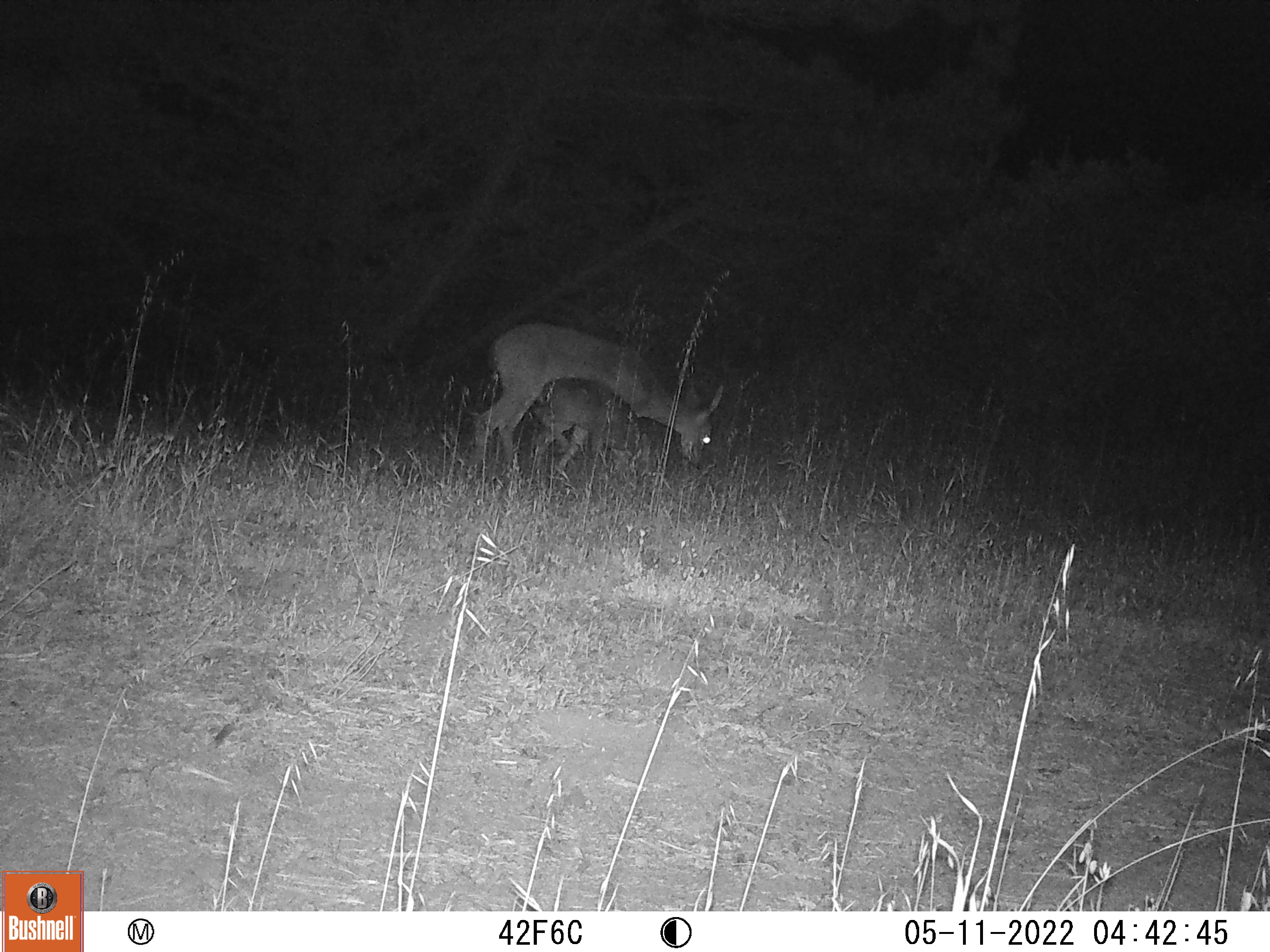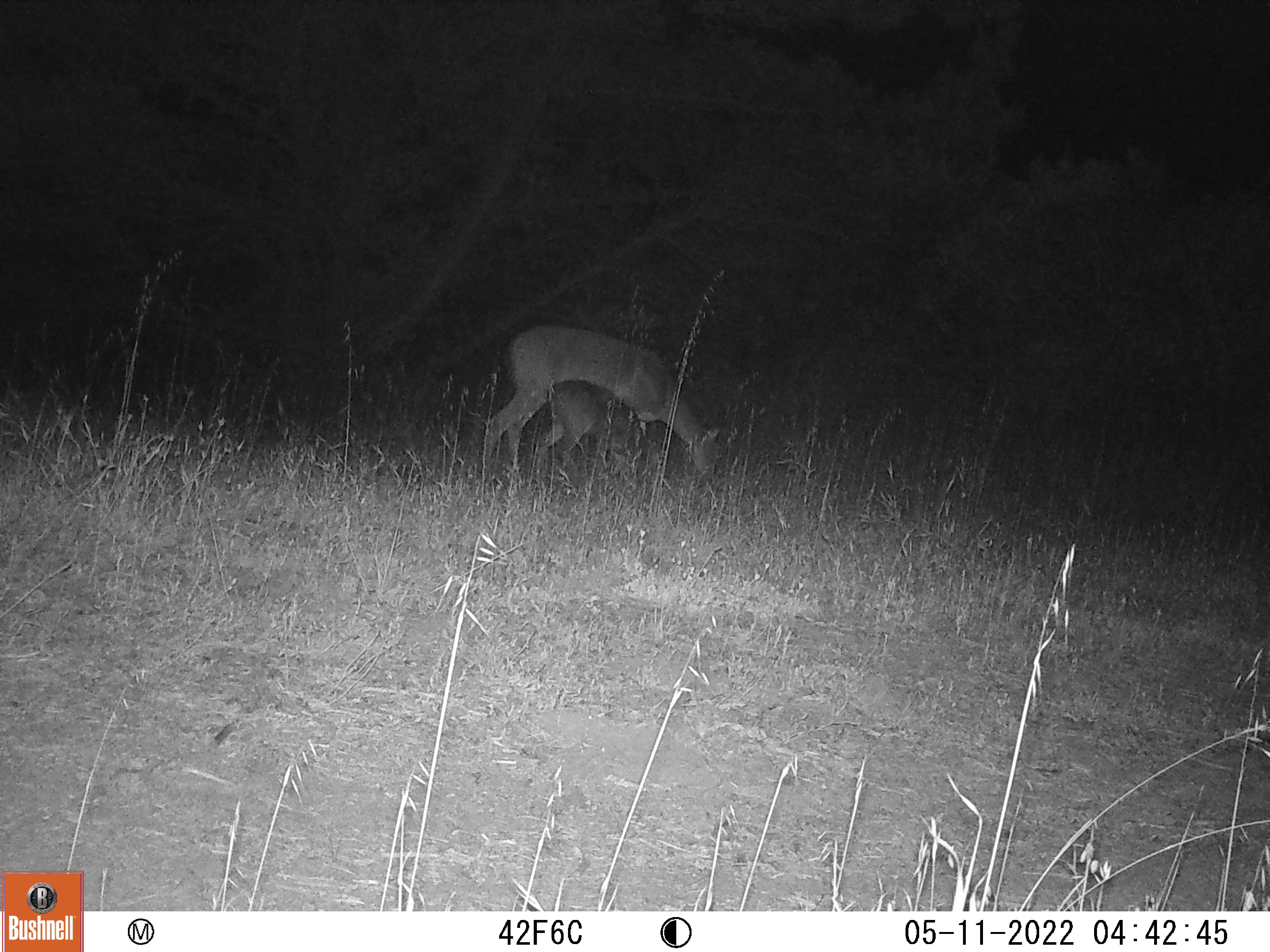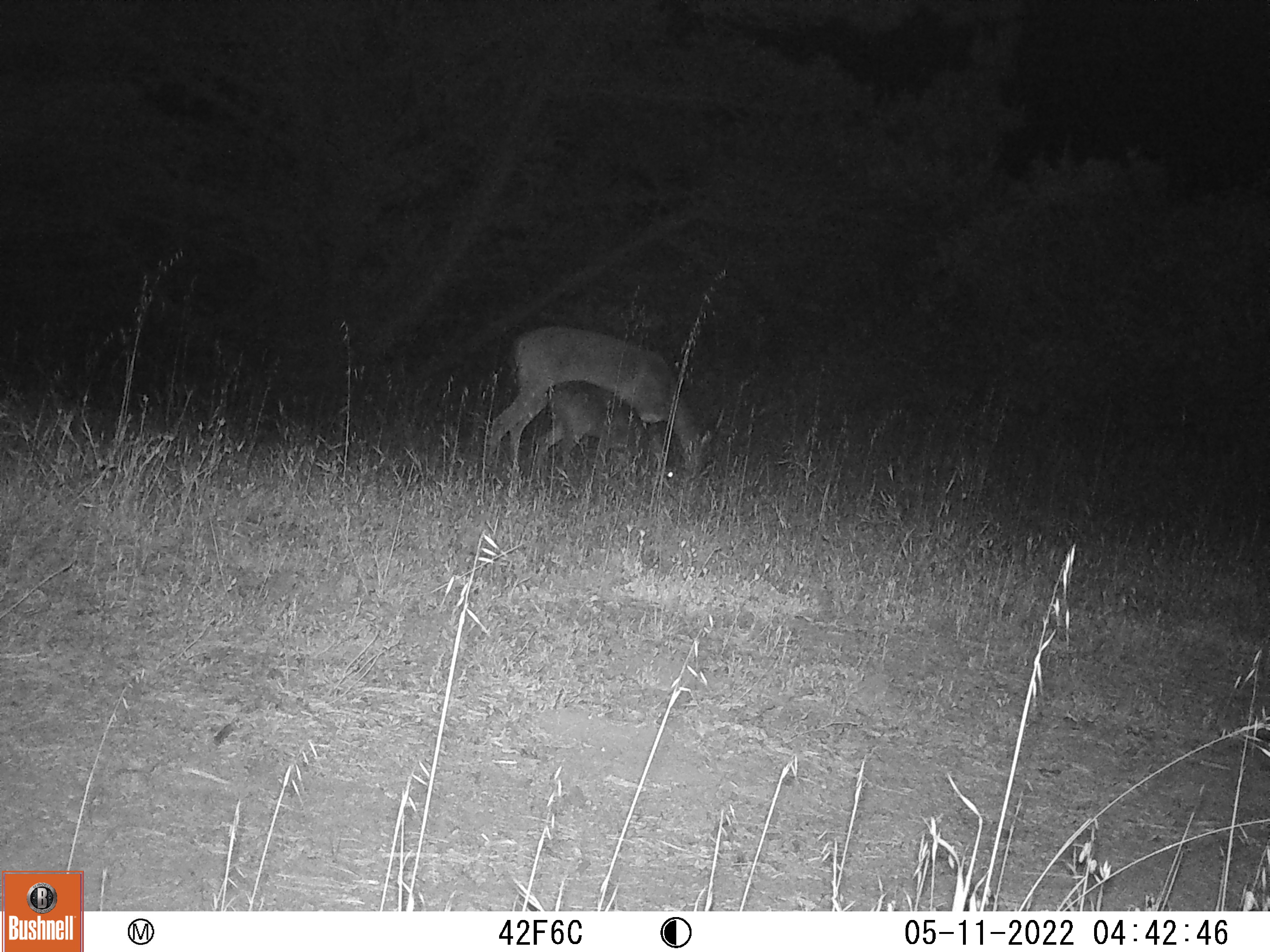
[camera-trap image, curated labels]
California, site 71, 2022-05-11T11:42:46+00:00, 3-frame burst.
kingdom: Animalia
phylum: Chordata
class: Mammalia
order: Artiodactyla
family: Cervidae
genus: Odocoileus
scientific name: Odocoileus hemionus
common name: mule deer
Mule deer (Odocoileus hemionus).